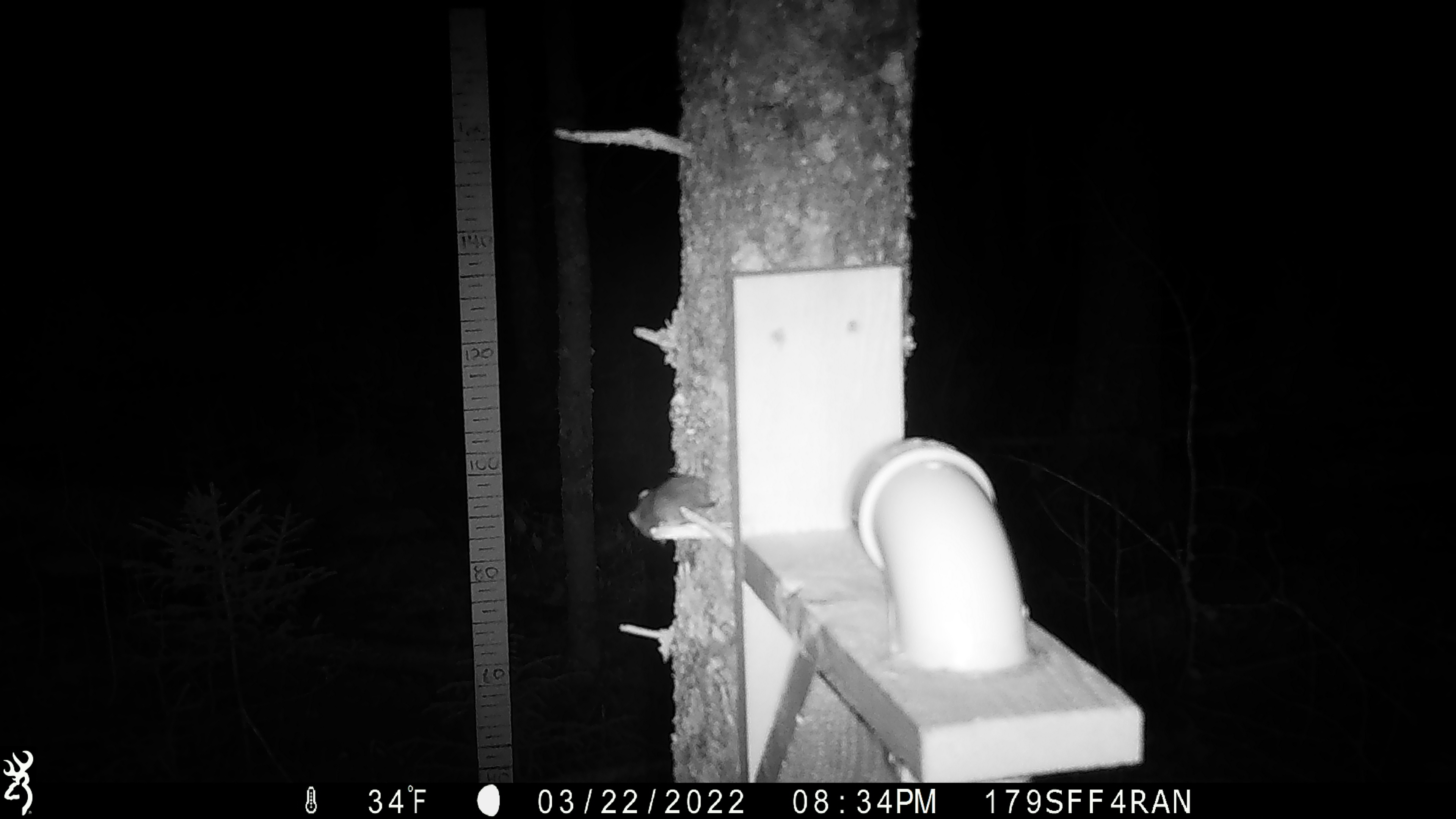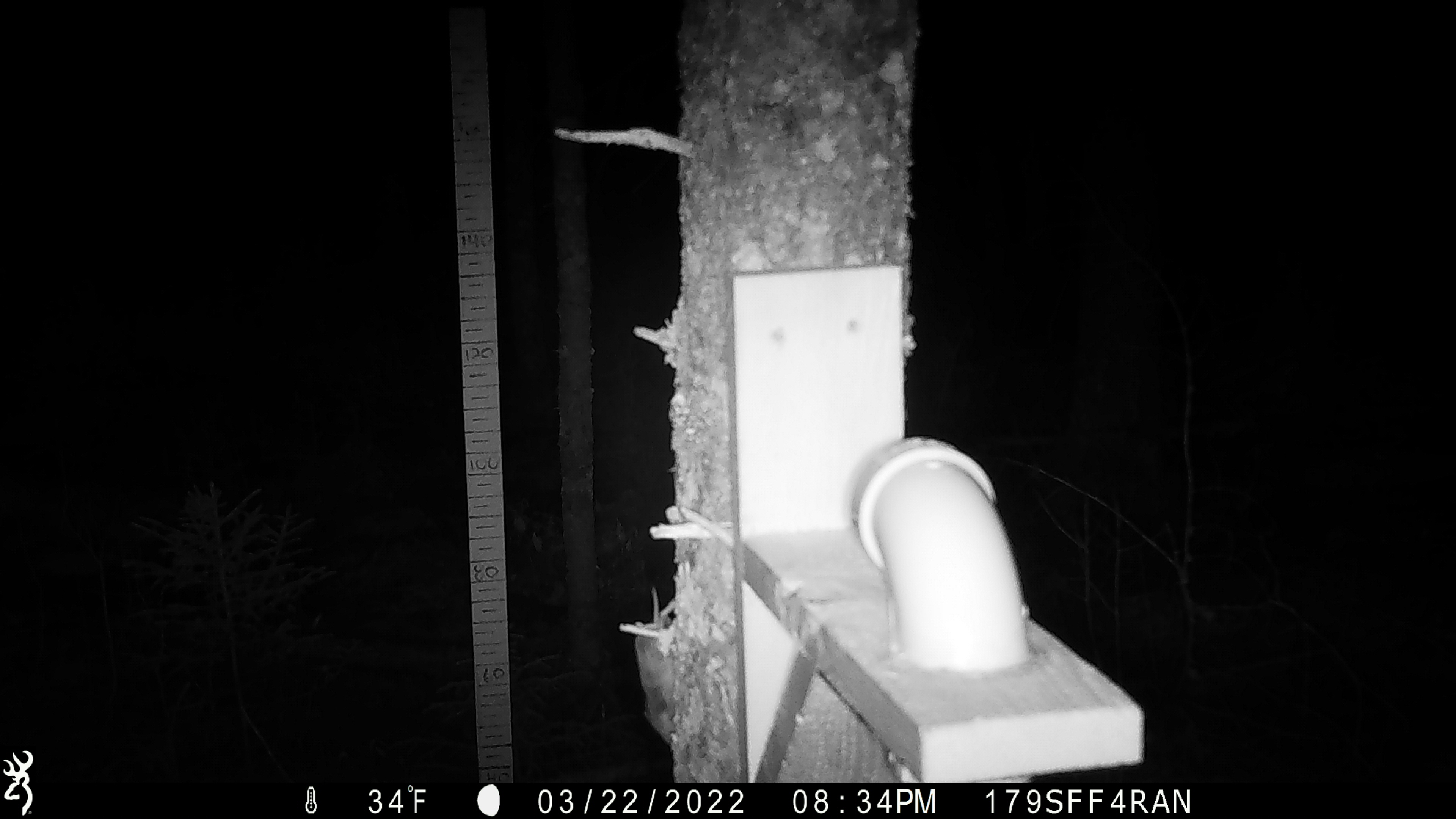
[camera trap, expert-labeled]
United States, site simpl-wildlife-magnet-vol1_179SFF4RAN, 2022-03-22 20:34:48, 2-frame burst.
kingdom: Animalia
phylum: Chordata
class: Mammalia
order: Rodentia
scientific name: Rodentia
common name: mouse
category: mouse sp.